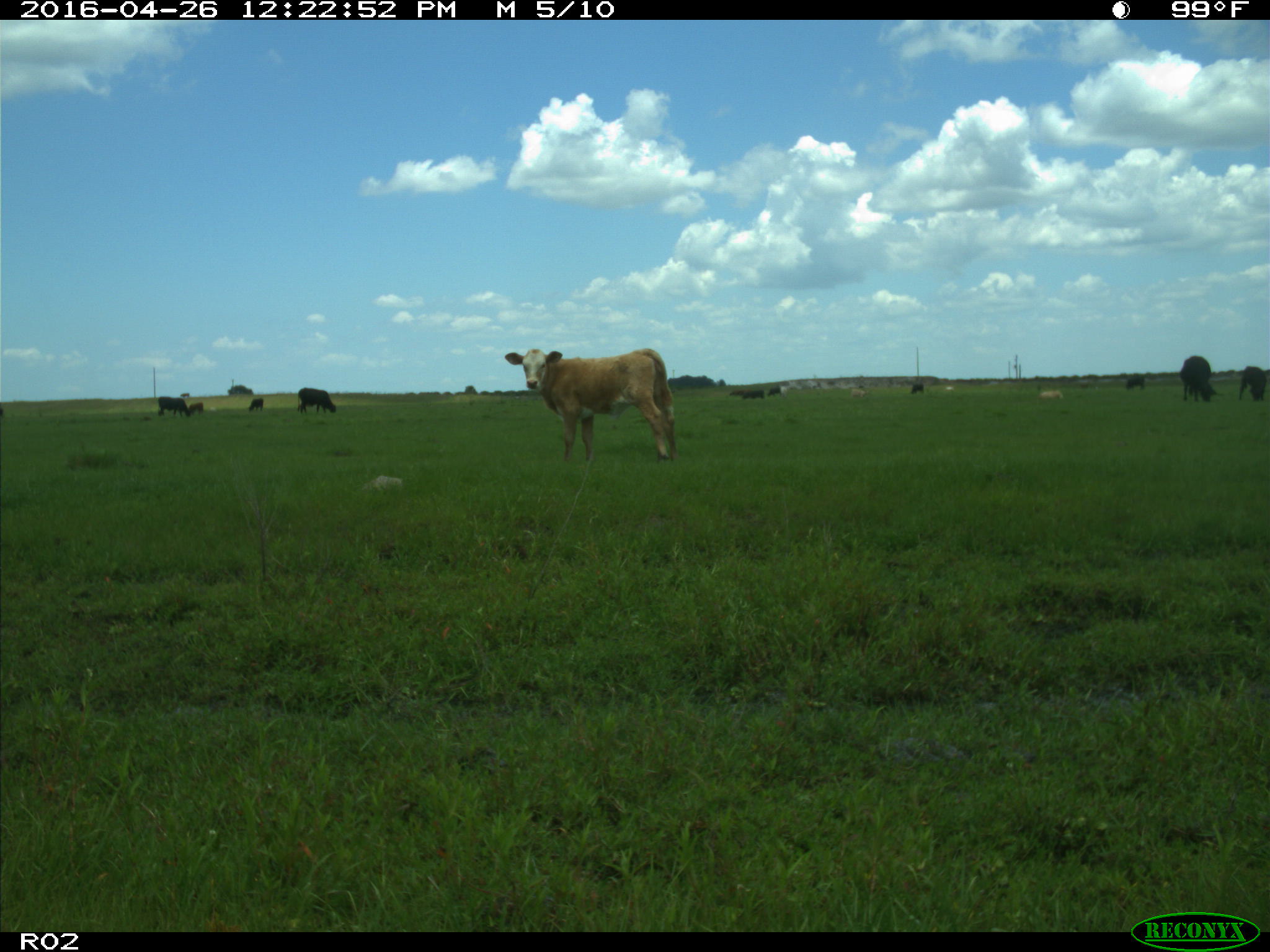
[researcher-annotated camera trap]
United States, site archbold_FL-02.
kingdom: Animalia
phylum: Chordata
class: Mammalia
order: Artiodactyla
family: Bovidae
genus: Bos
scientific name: Bos taurus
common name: domestic cow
Bos taurus (domestic cow).